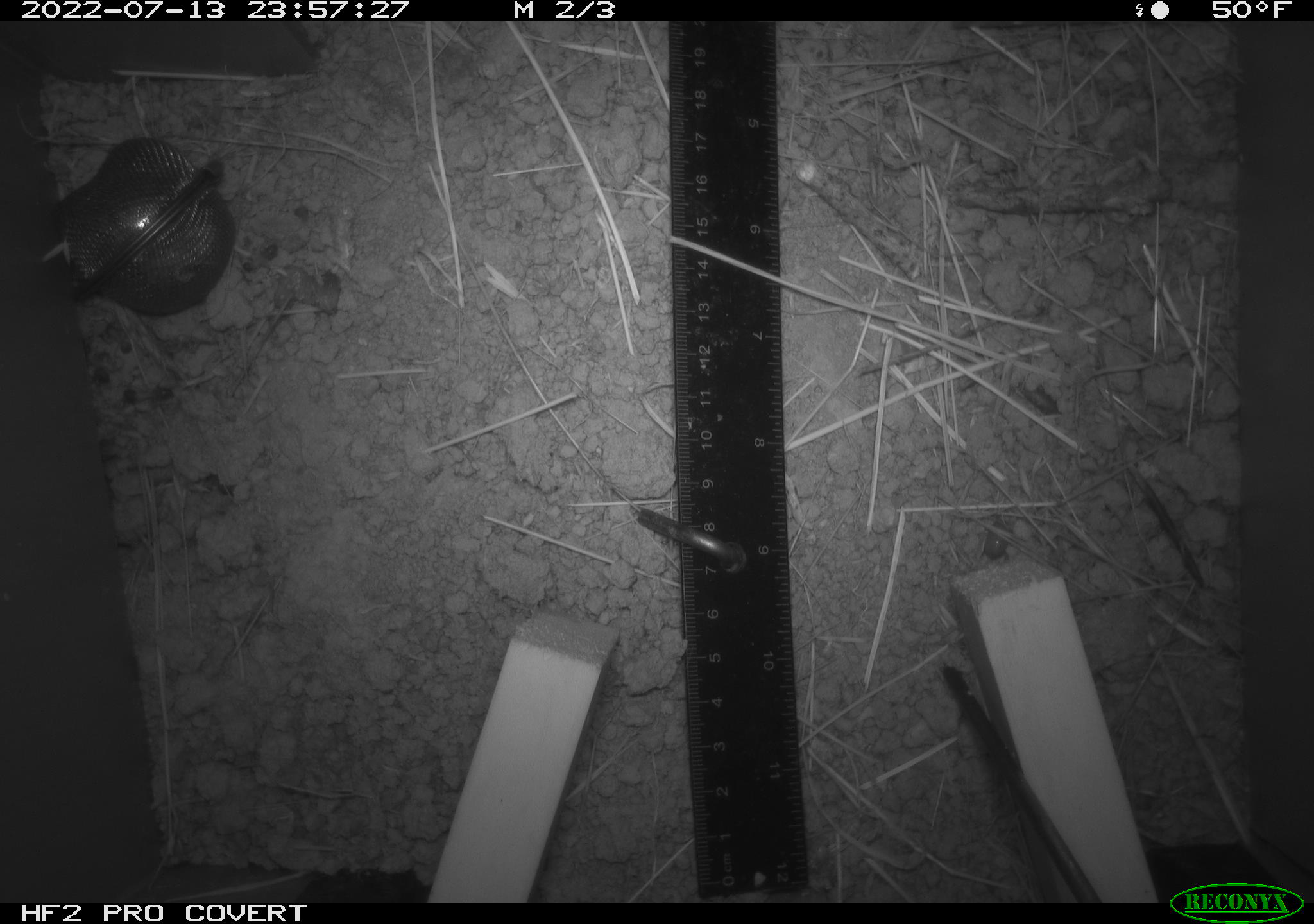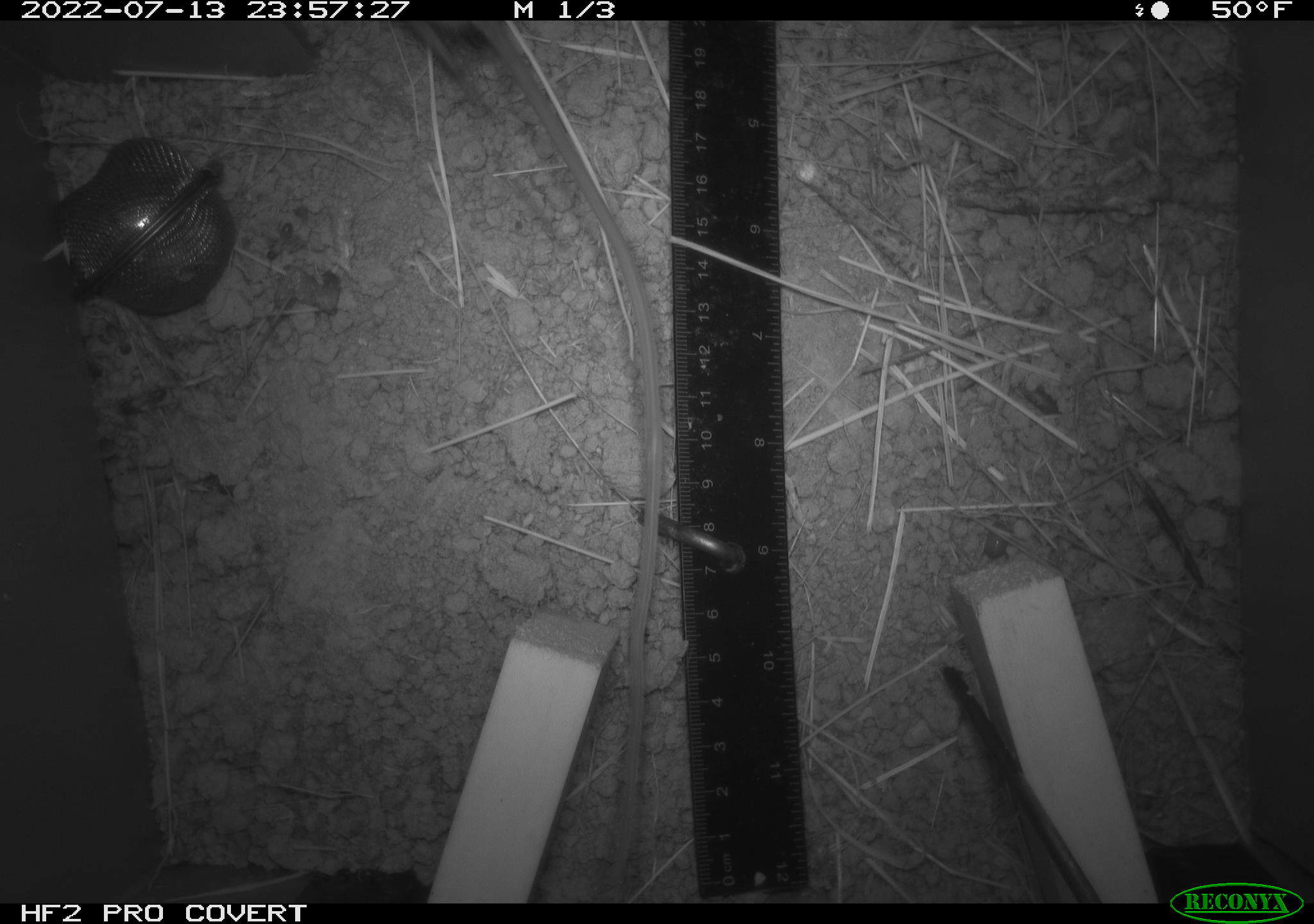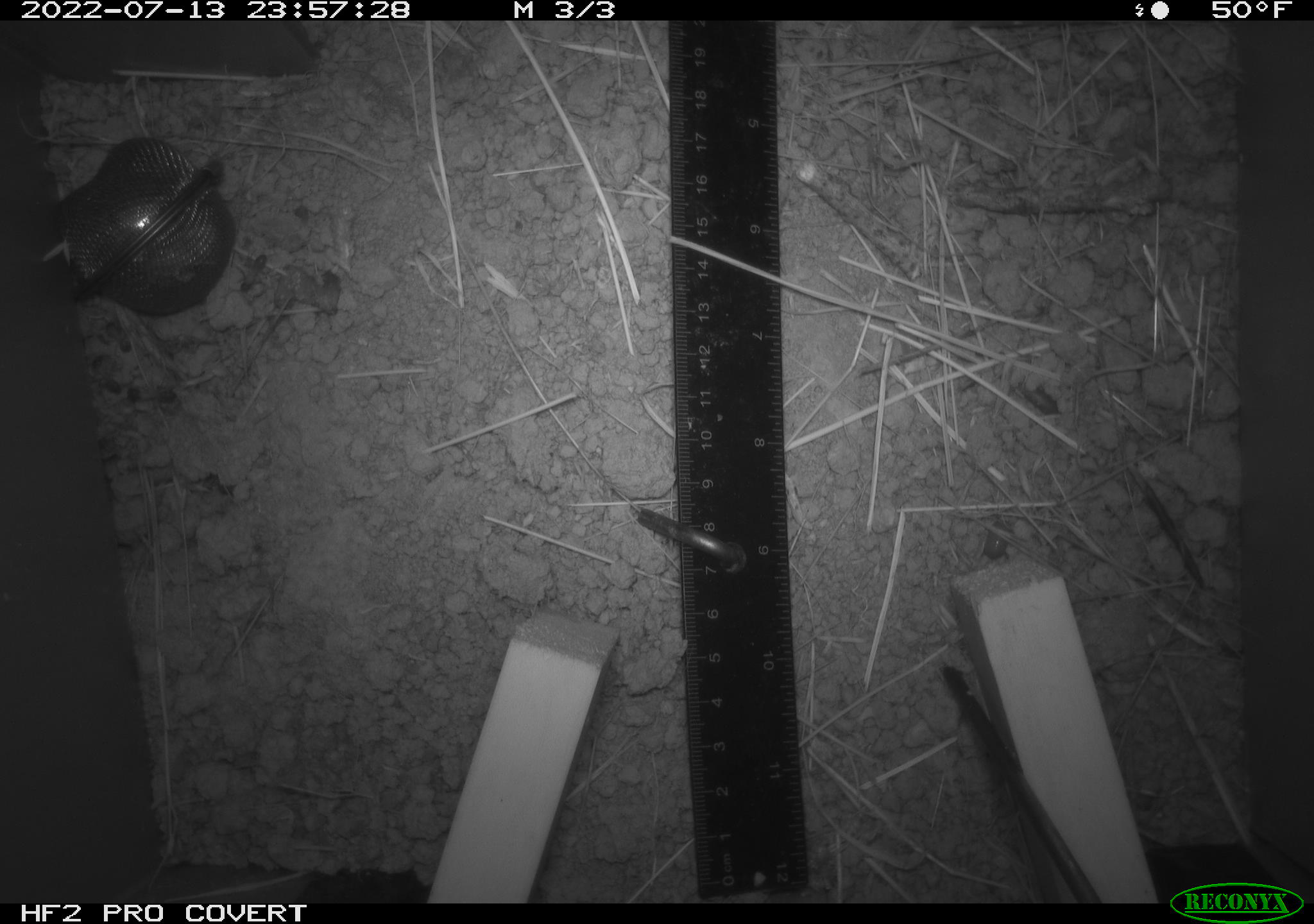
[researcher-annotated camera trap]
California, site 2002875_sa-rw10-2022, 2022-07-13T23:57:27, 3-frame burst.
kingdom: Animalia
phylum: Arthropoda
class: Malacostraca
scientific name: Malacostraca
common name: amphipods, crabs, isopods, krill, lobsters and shrimps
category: malacostracan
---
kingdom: Animalia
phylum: Chordata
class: Mammalia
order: Rodentia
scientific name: Rodentia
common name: mouse species